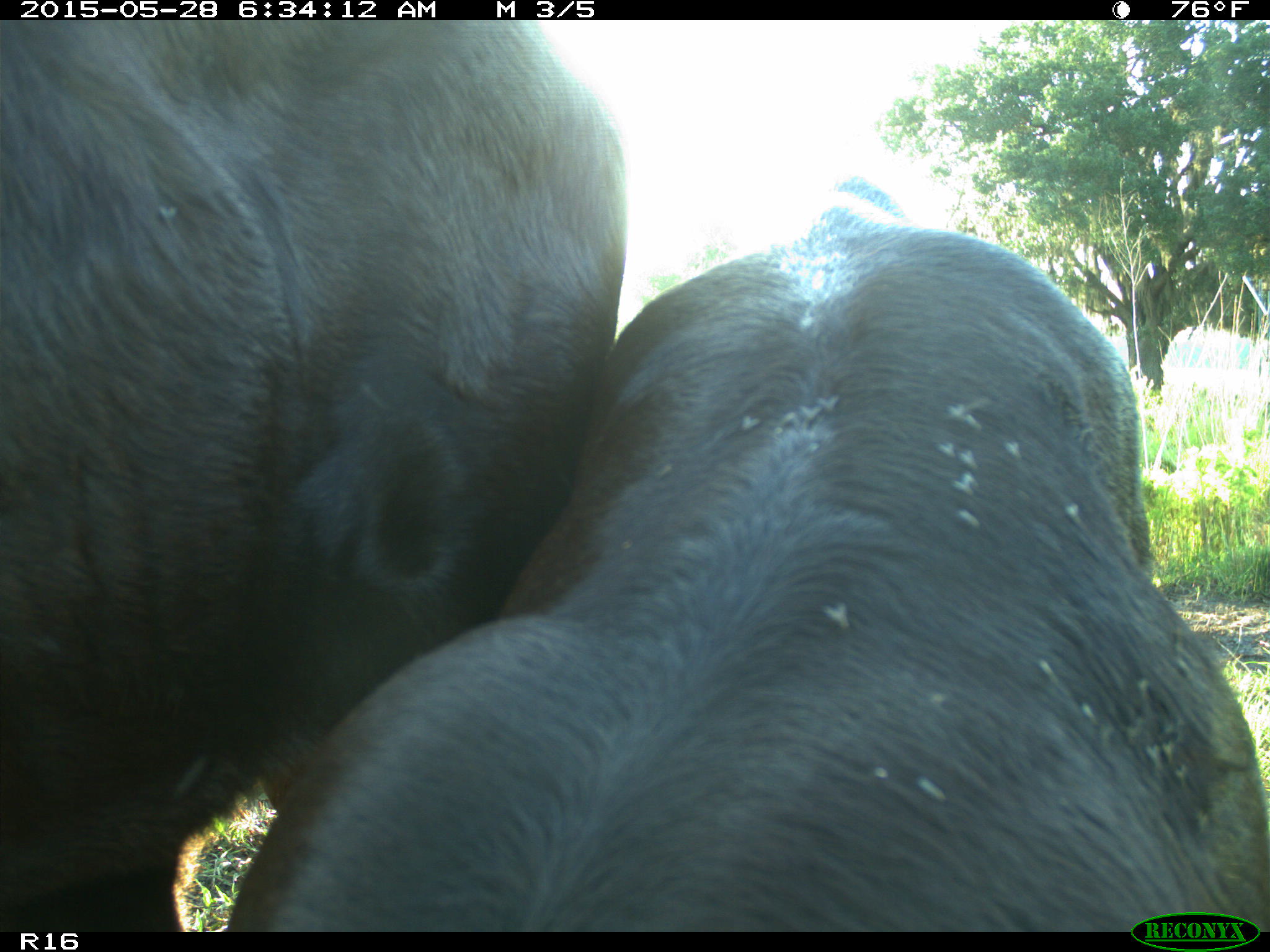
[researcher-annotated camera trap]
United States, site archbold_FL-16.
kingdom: Animalia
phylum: Chordata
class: Mammalia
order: Artiodactyla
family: Bovidae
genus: Bos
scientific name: Bos taurus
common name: domestic cow